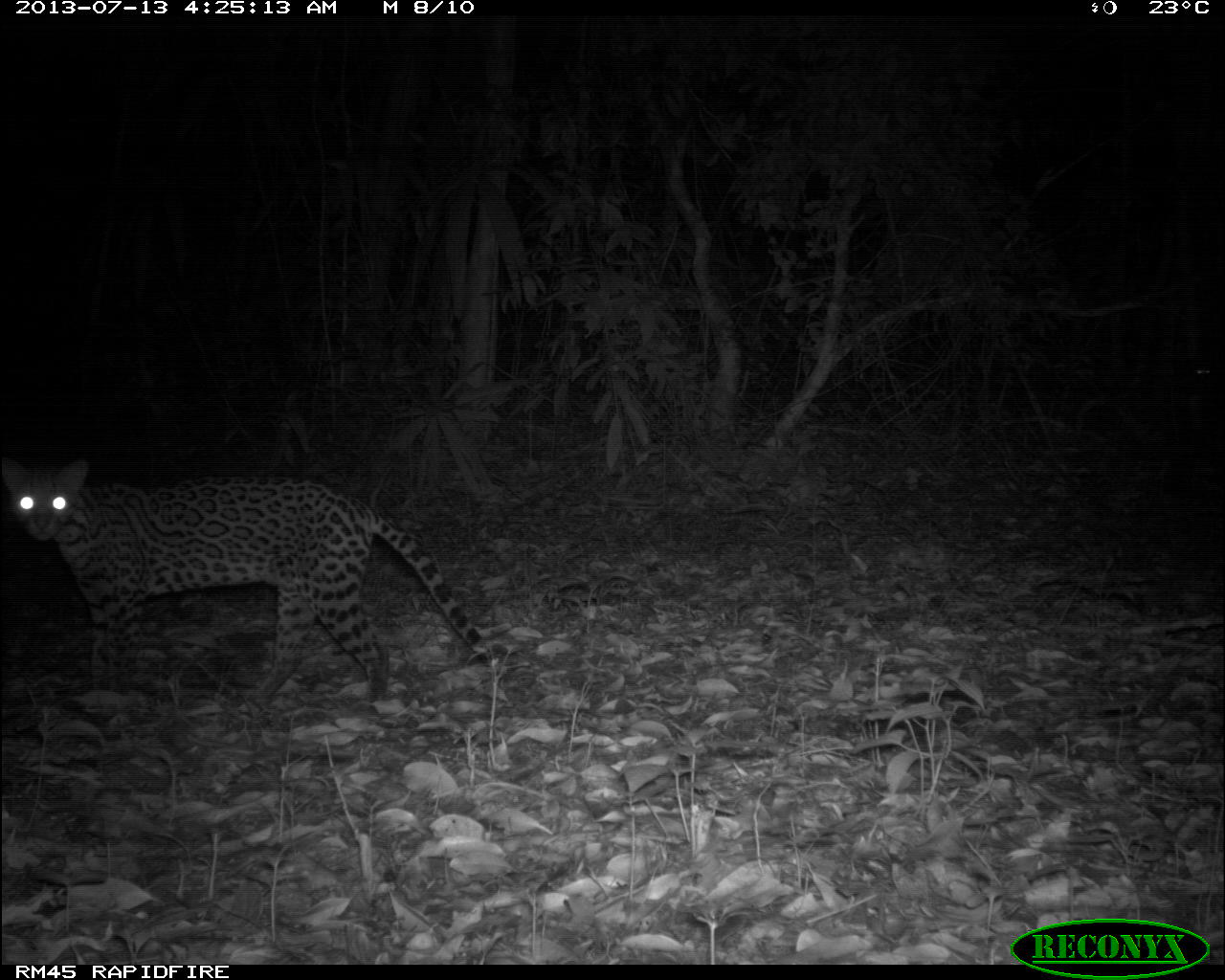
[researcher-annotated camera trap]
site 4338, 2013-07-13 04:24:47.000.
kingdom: Animalia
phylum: Chordata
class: Mammalia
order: Carnivora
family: Felidae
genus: Leopardus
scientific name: Leopardus pardalis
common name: ocelot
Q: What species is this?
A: Leopardus pardalis (ocelot).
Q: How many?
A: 1.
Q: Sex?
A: Female.